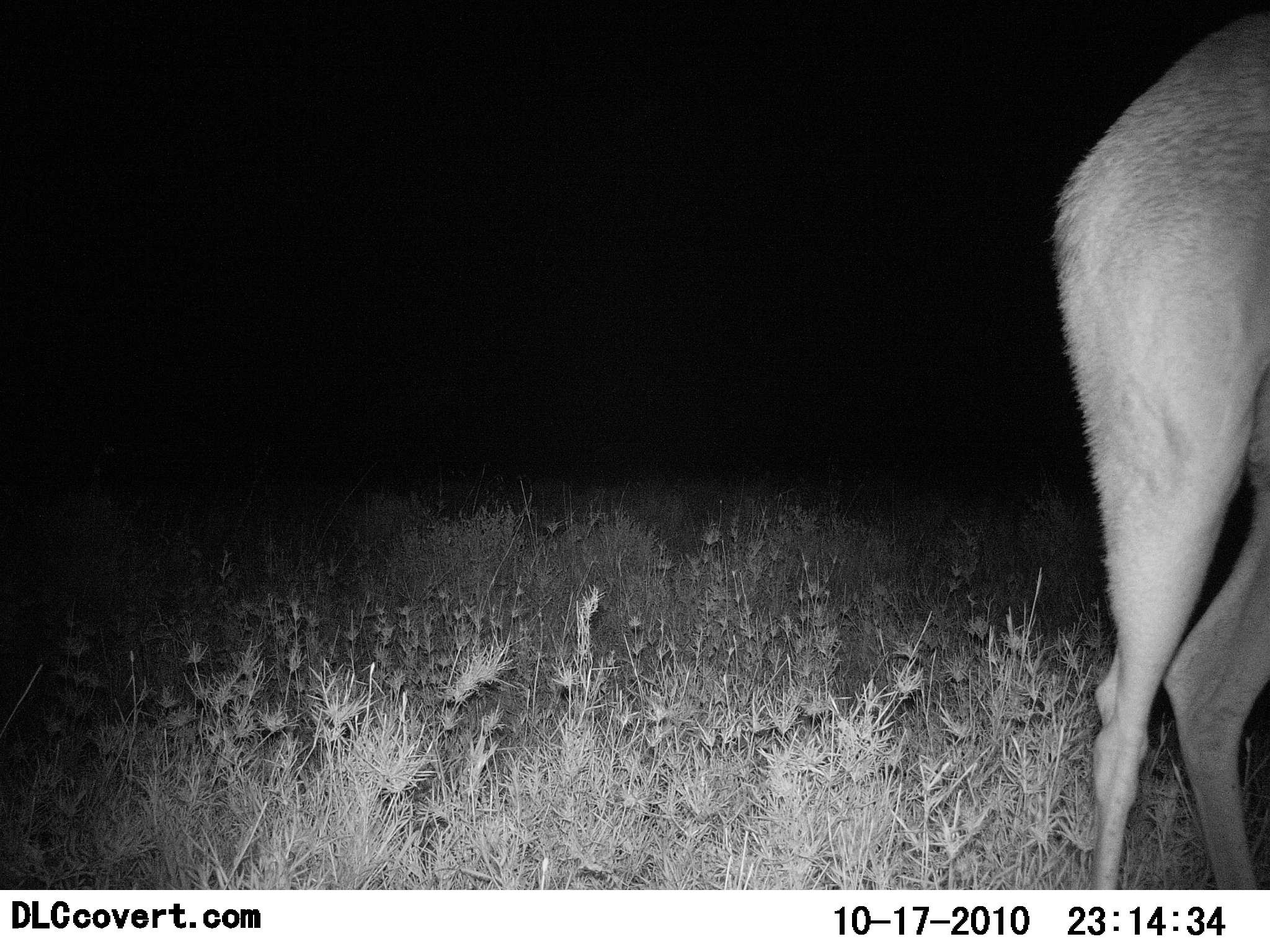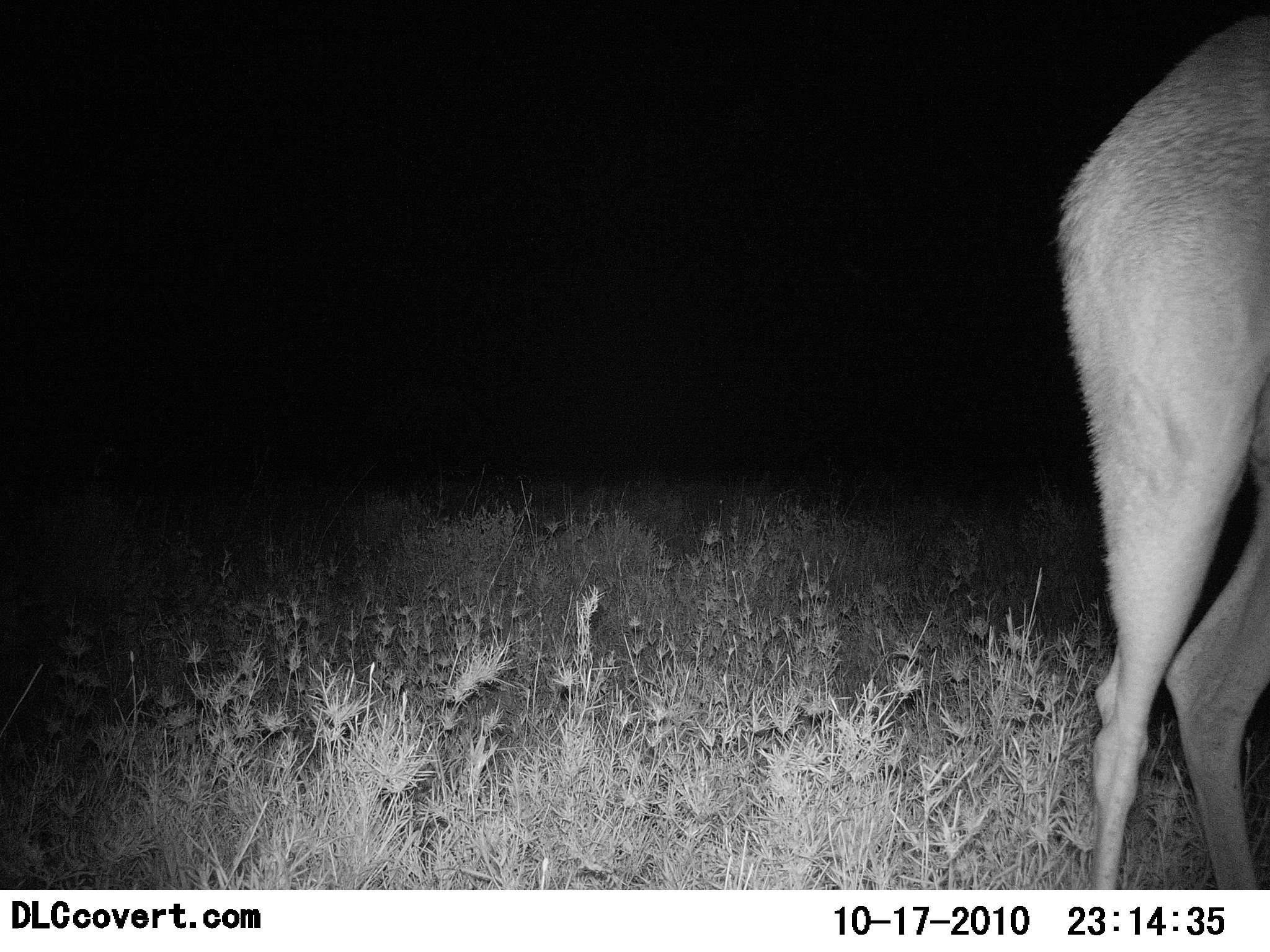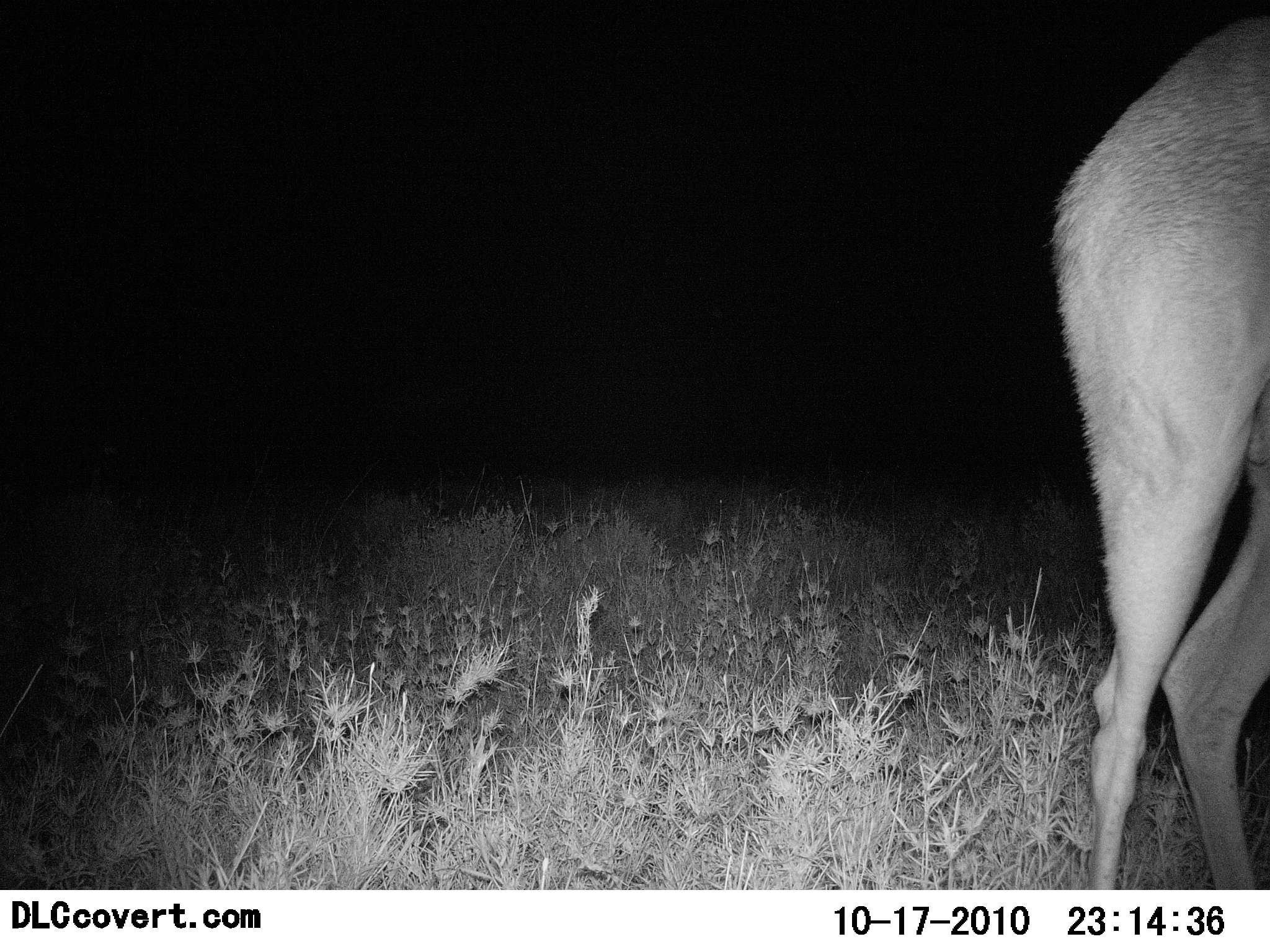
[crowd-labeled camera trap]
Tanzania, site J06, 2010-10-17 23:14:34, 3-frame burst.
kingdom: Animalia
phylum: Chordata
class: Mammalia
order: Artiodactyla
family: Bovidae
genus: Redunca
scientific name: Redunca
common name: reedbuck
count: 1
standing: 100%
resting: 0%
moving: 0%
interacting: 0%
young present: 0%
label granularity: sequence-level